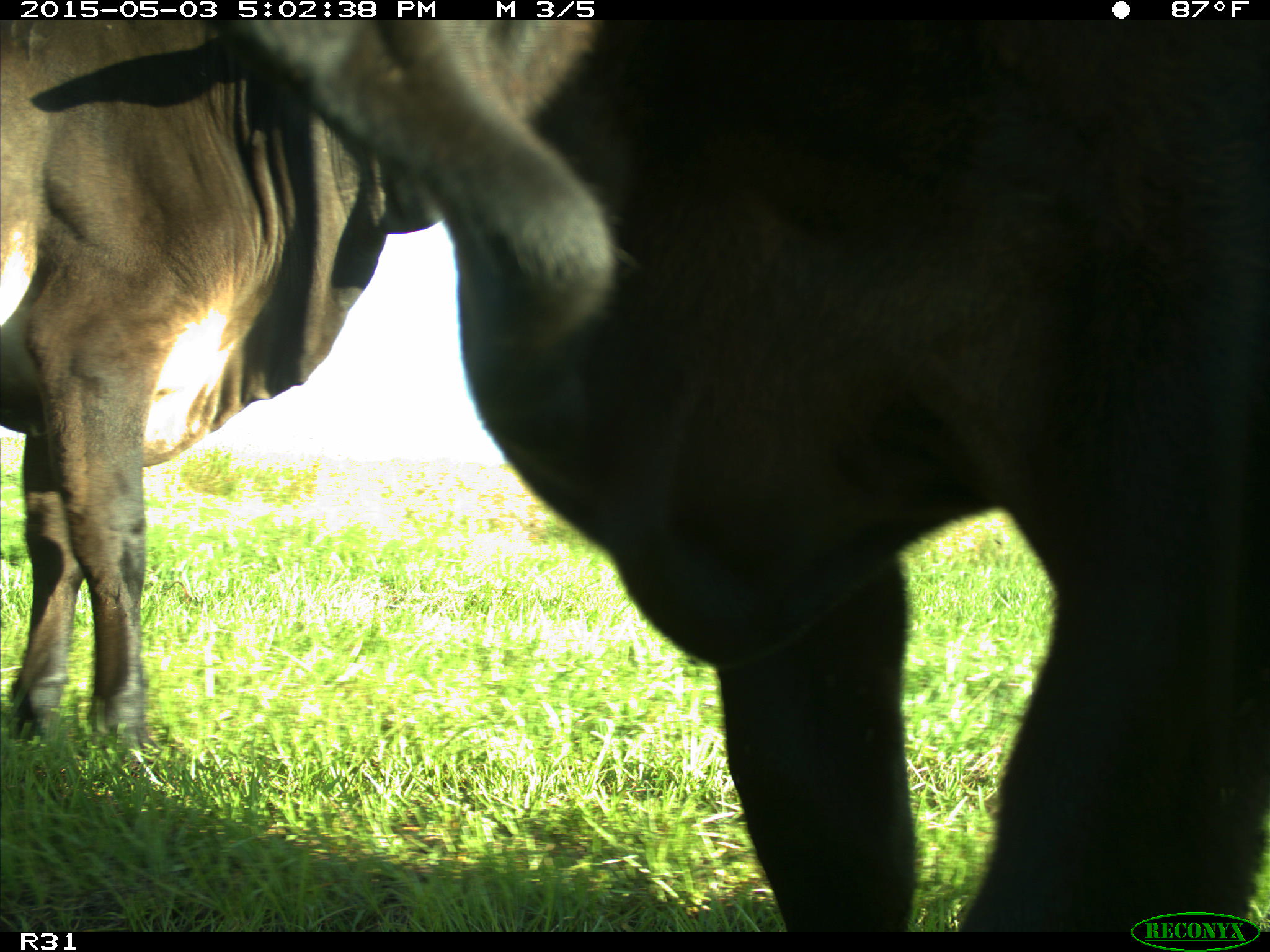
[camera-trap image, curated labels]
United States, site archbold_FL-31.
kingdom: Animalia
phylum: Chordata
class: Mammalia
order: Artiodactyla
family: Bovidae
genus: Bos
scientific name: Bos taurus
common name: domestic cow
Bos taurus (domestic cow).